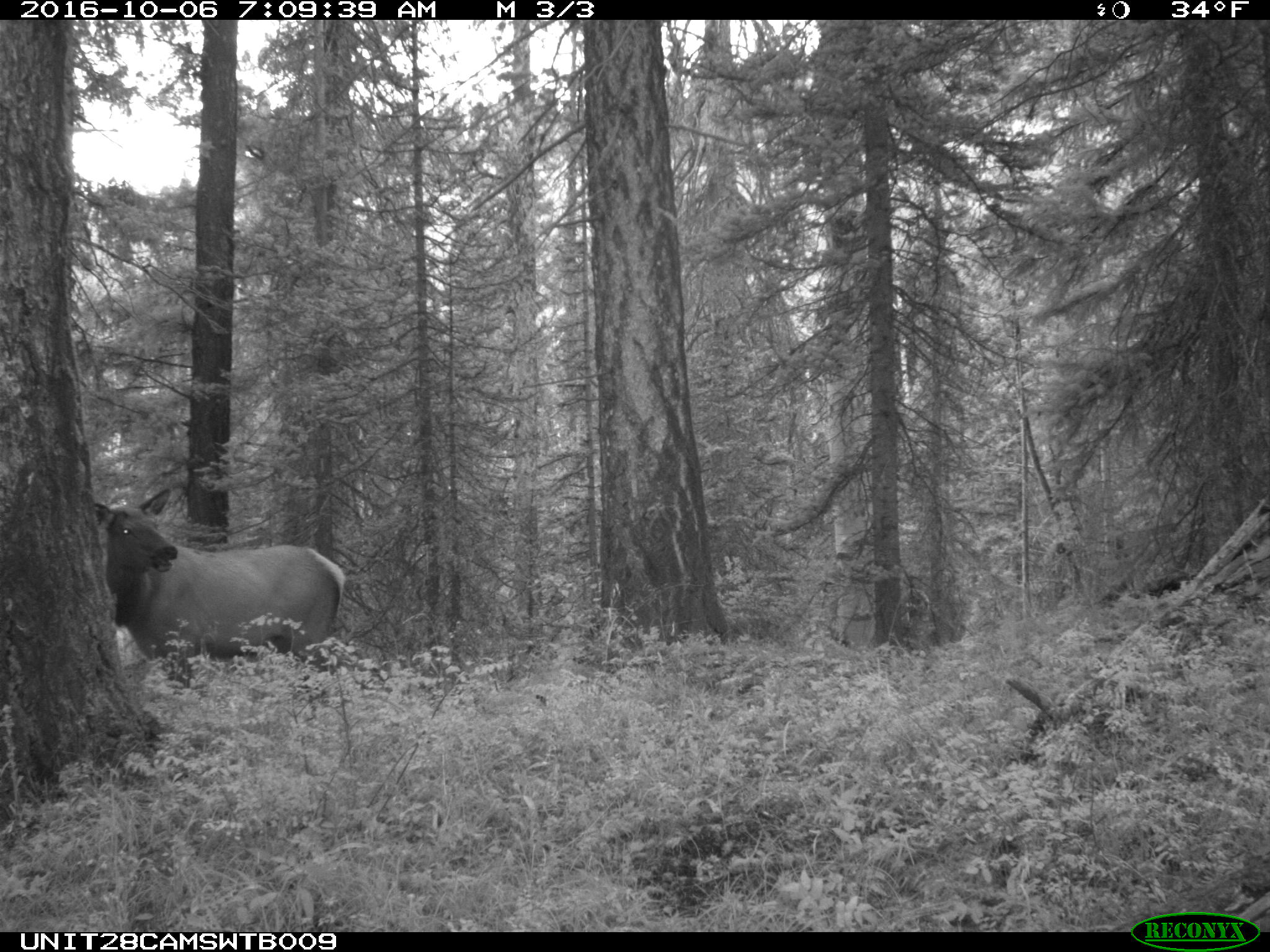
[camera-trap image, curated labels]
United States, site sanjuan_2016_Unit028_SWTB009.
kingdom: Animalia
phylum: Chordata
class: Mammalia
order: Artiodactyla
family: Cervidae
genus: Cervus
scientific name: Cervus elaphus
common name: red deer